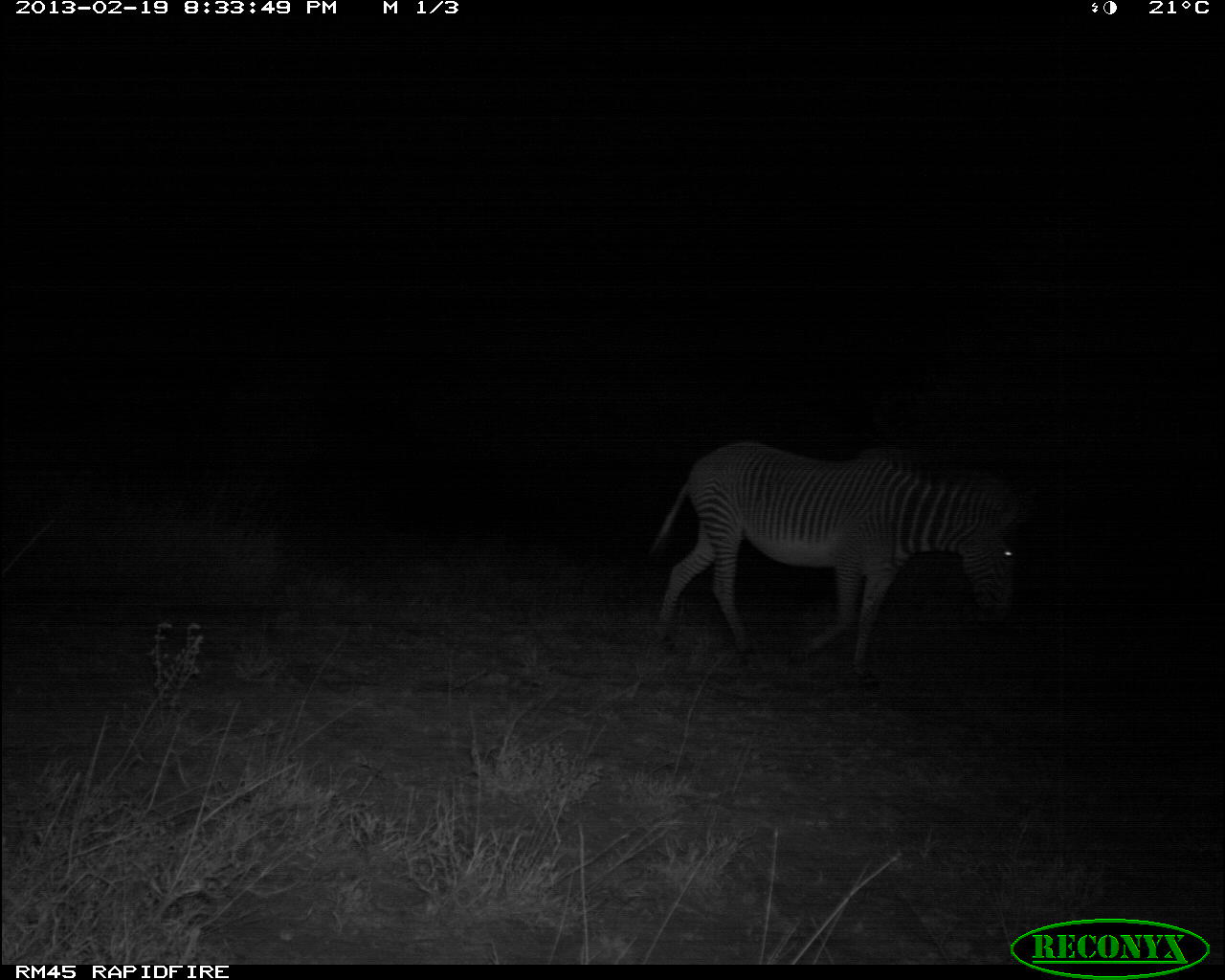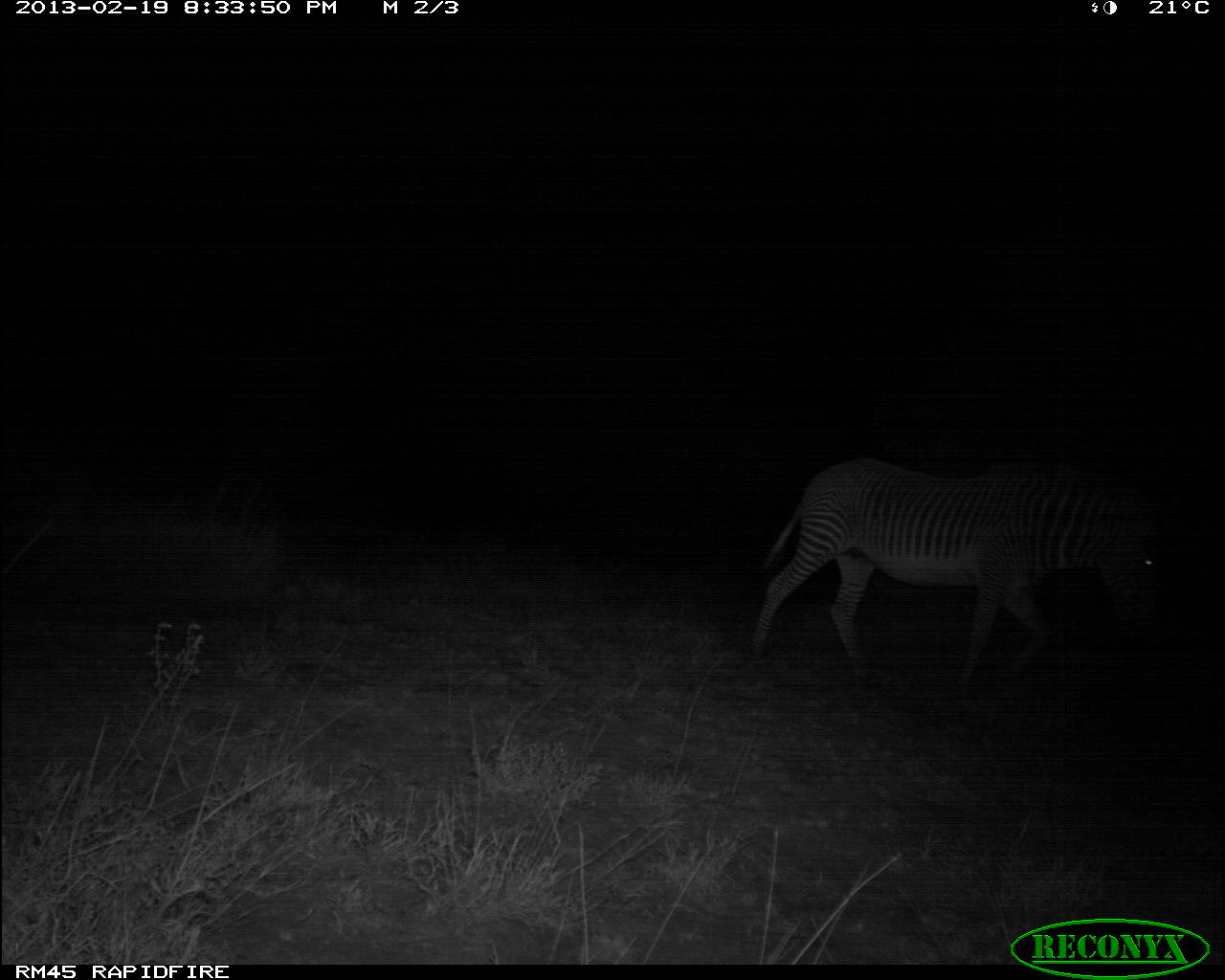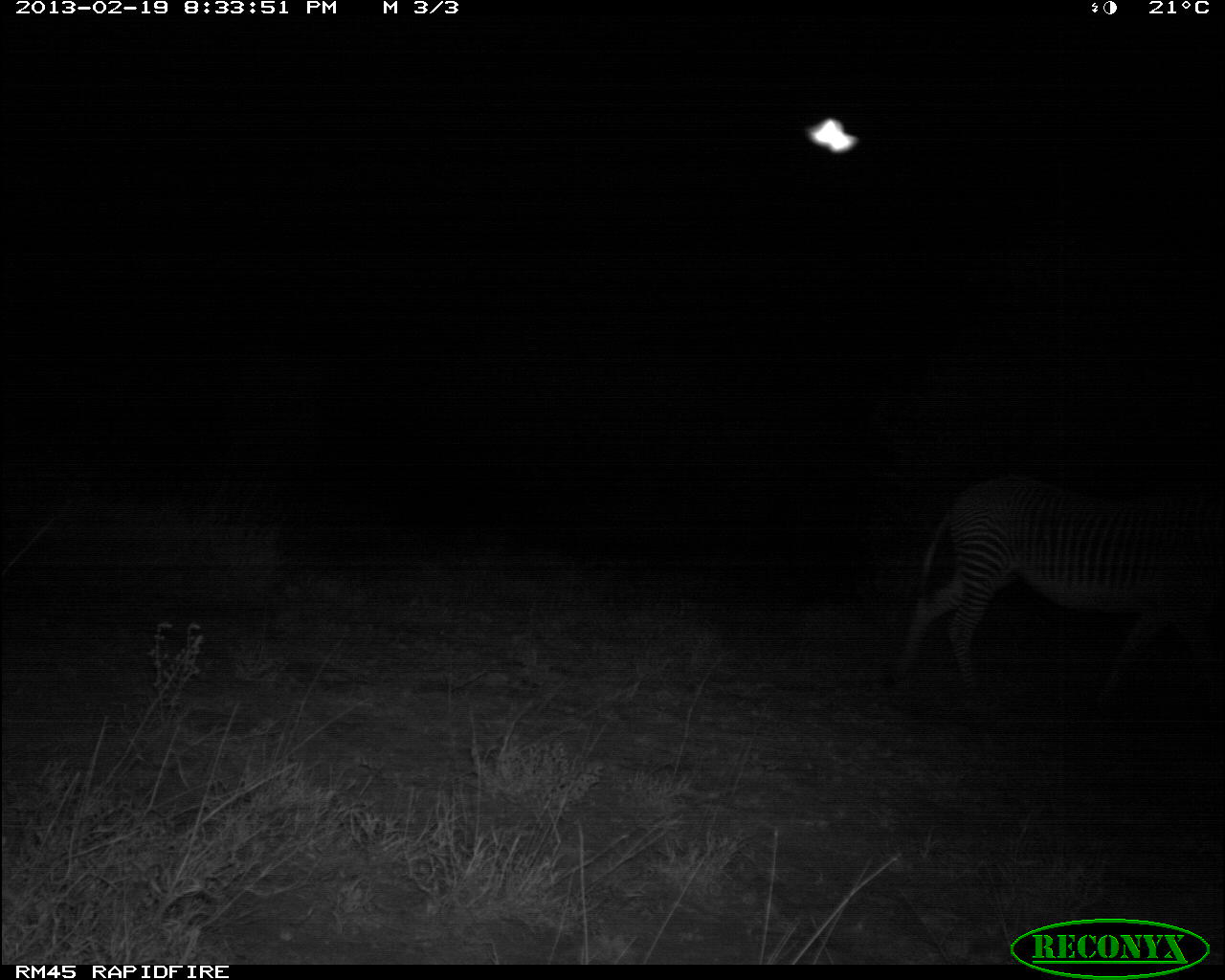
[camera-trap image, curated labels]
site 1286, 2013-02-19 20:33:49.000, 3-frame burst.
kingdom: Animalia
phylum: Chordata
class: Mammalia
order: Perissodactyla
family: Equidae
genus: Equus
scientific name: Equus grevyi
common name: grévy's zebra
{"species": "Equus grevyi (grévy's zebra)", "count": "1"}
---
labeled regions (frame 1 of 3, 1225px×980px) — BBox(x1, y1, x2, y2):
equus grevyi: BBox(647, 436, 1025, 692)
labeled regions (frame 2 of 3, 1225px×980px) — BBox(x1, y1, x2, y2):
equus grevyi: BBox(751, 453, 1166, 697)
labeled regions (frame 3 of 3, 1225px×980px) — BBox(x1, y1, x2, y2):
equus grevyi: BBox(888, 463, 1225, 721)